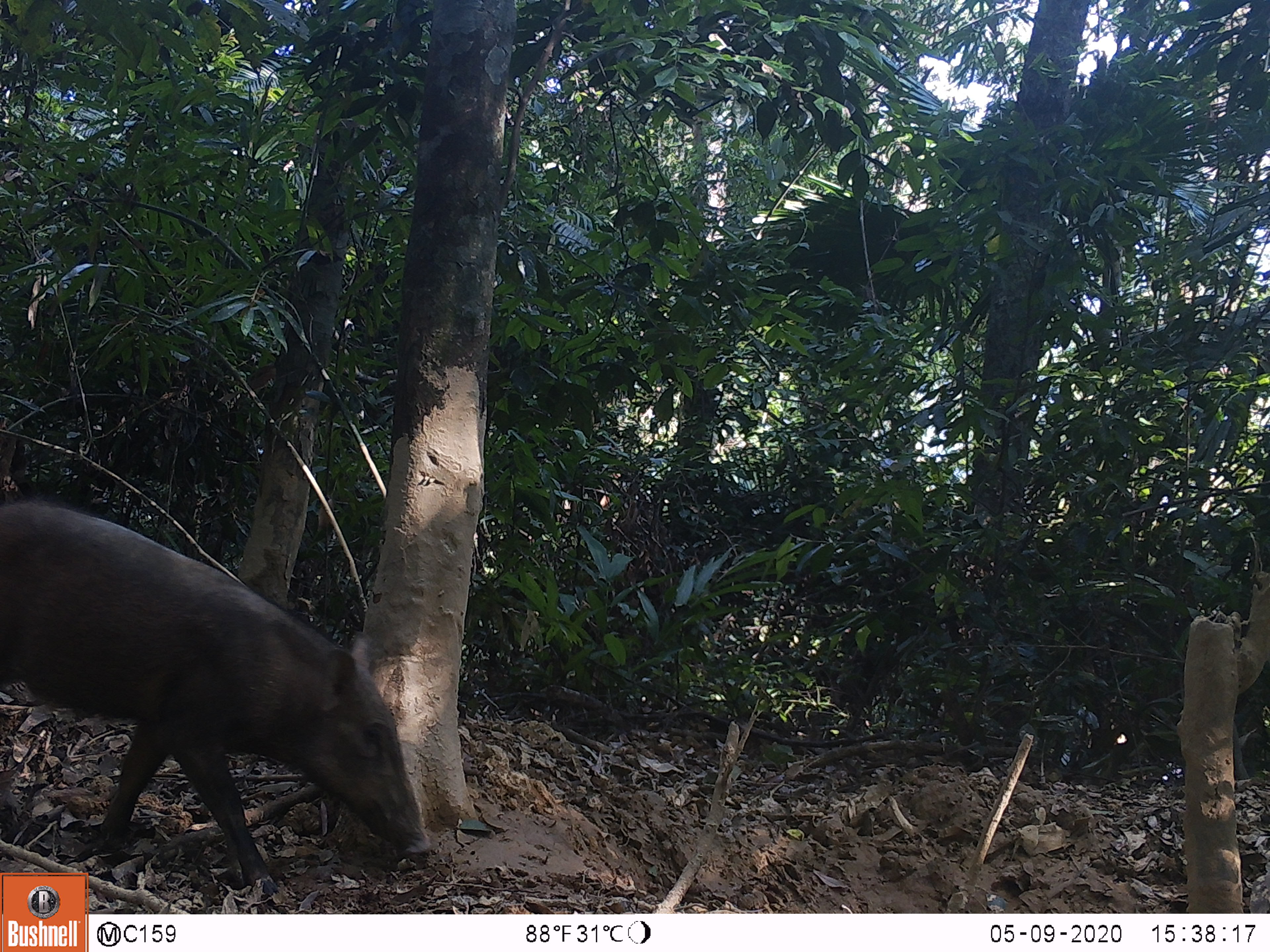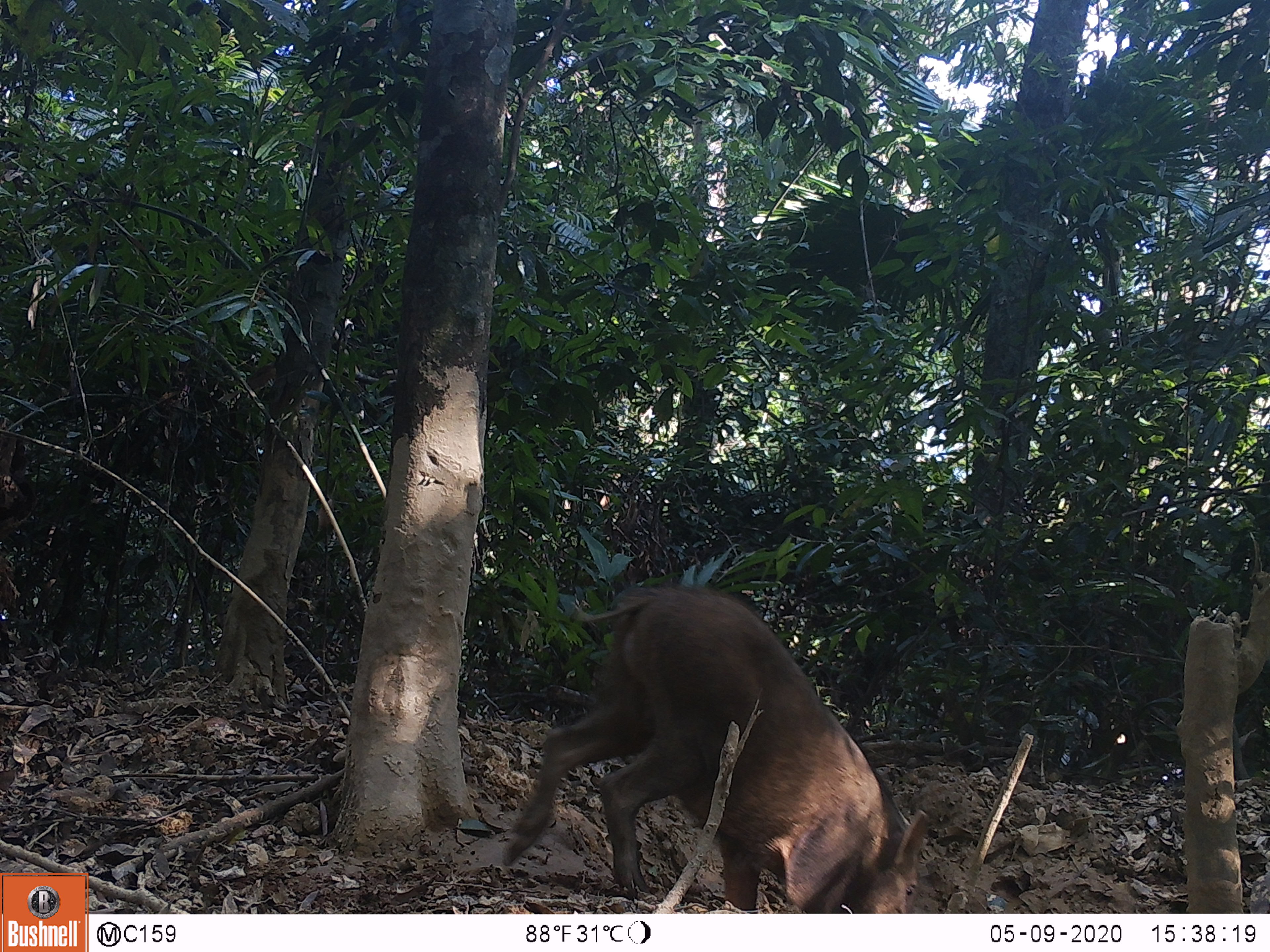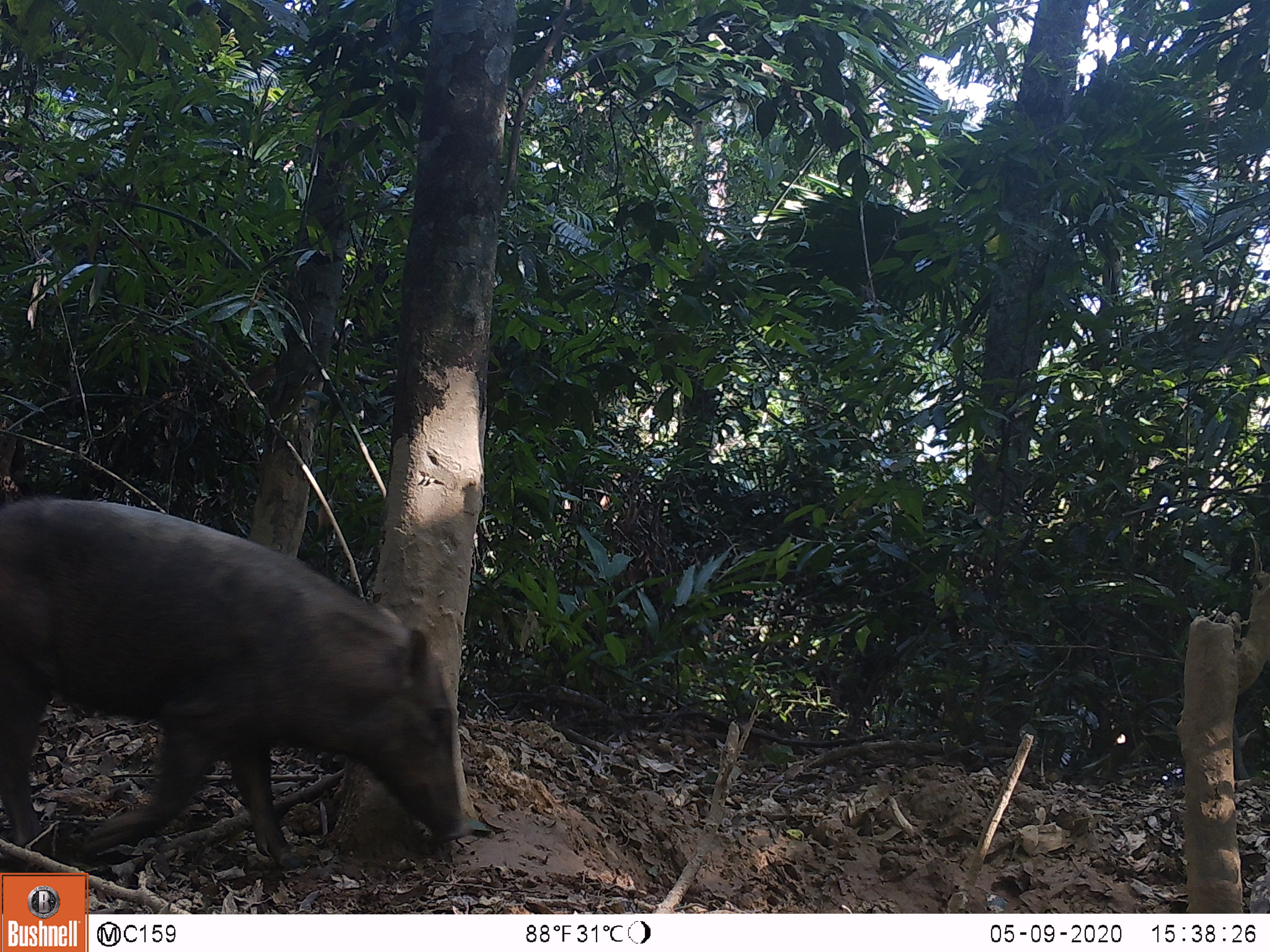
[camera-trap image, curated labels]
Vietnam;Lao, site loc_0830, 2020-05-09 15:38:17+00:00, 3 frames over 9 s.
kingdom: Animalia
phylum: Chordata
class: Mammalia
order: Artiodactyla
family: Suidae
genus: Sus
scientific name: Sus scrofa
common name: eurasian wild pig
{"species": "eurasian wild pig (Sus scrofa)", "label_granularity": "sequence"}